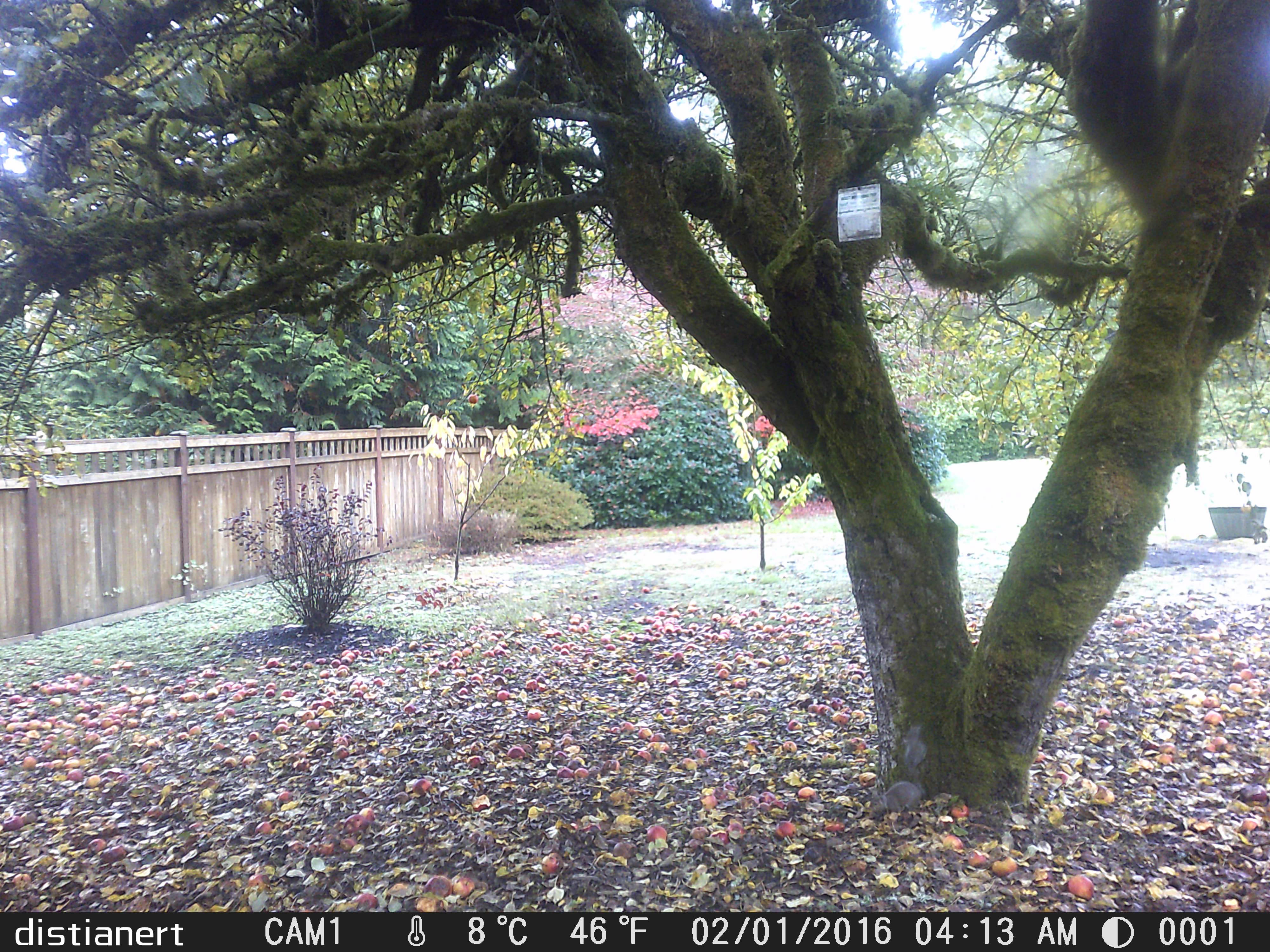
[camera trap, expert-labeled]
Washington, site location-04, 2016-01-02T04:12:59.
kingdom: Animalia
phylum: Chordata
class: Mammalia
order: Rodentia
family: Sciuridae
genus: Sciurus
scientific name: Sciurus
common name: squirrel